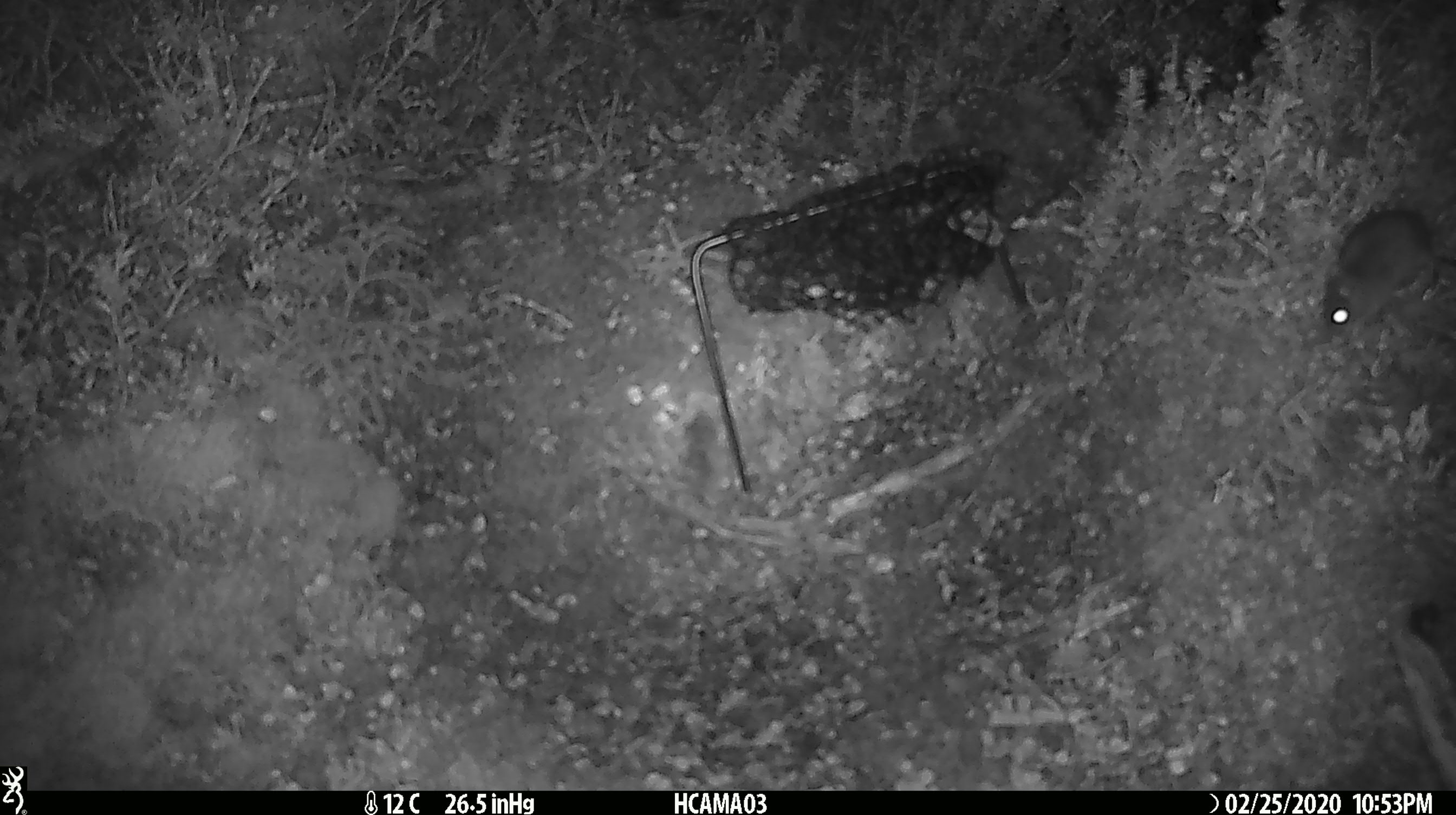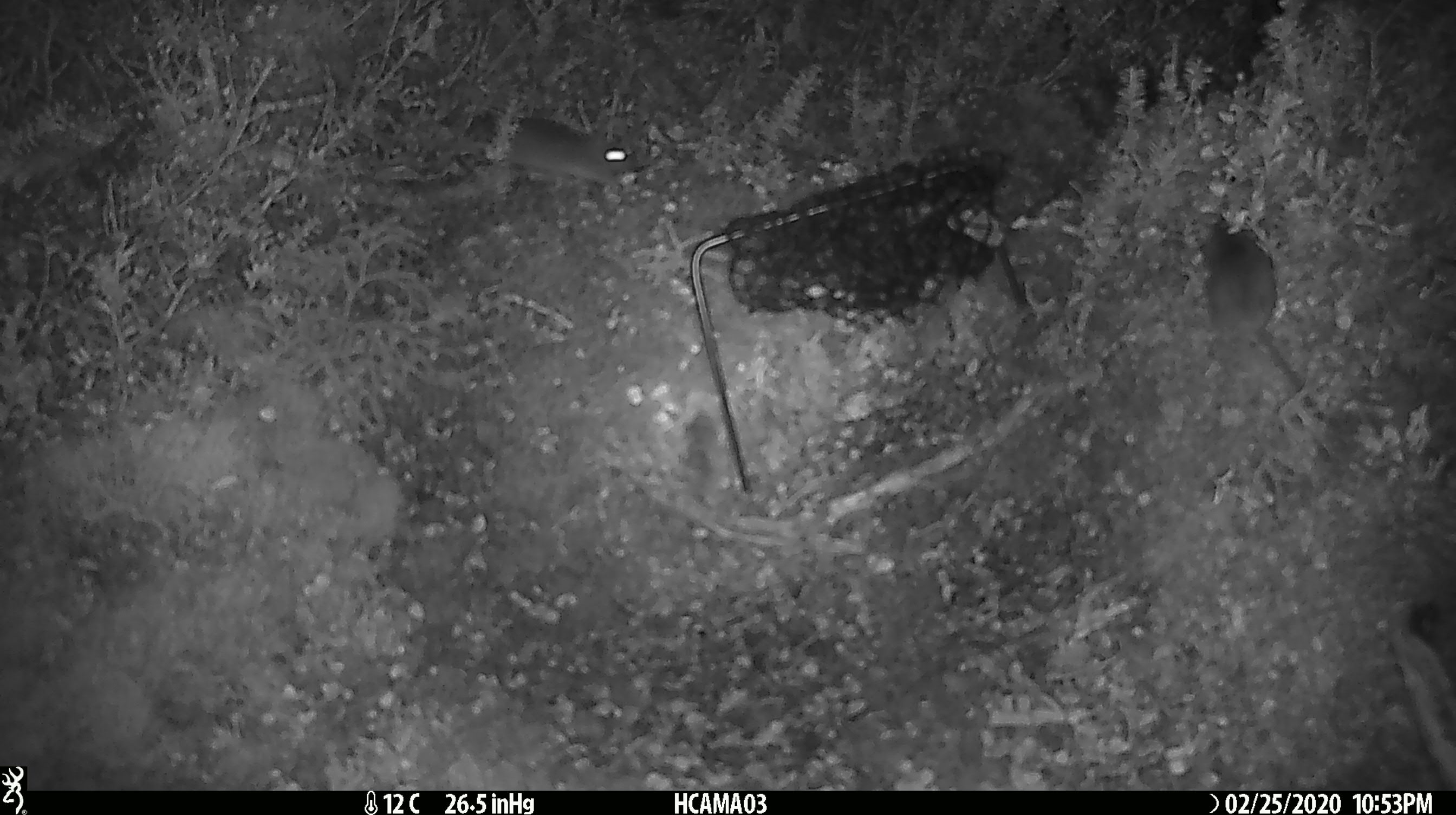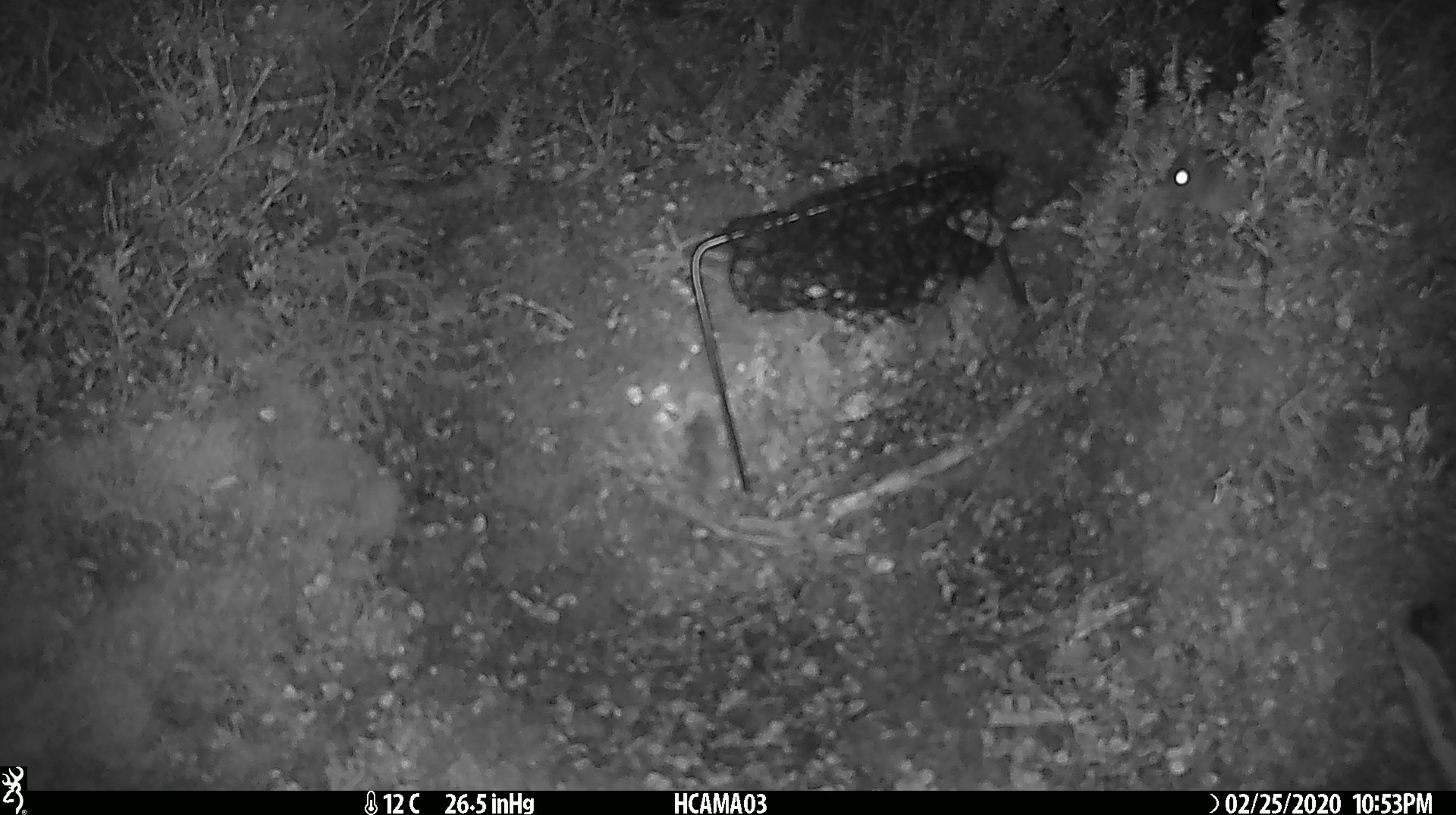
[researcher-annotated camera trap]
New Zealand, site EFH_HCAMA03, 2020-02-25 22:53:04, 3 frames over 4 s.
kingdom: Animalia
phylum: Chordata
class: Mammalia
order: Rodentia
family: Muridae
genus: Mus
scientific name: Mus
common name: mouse